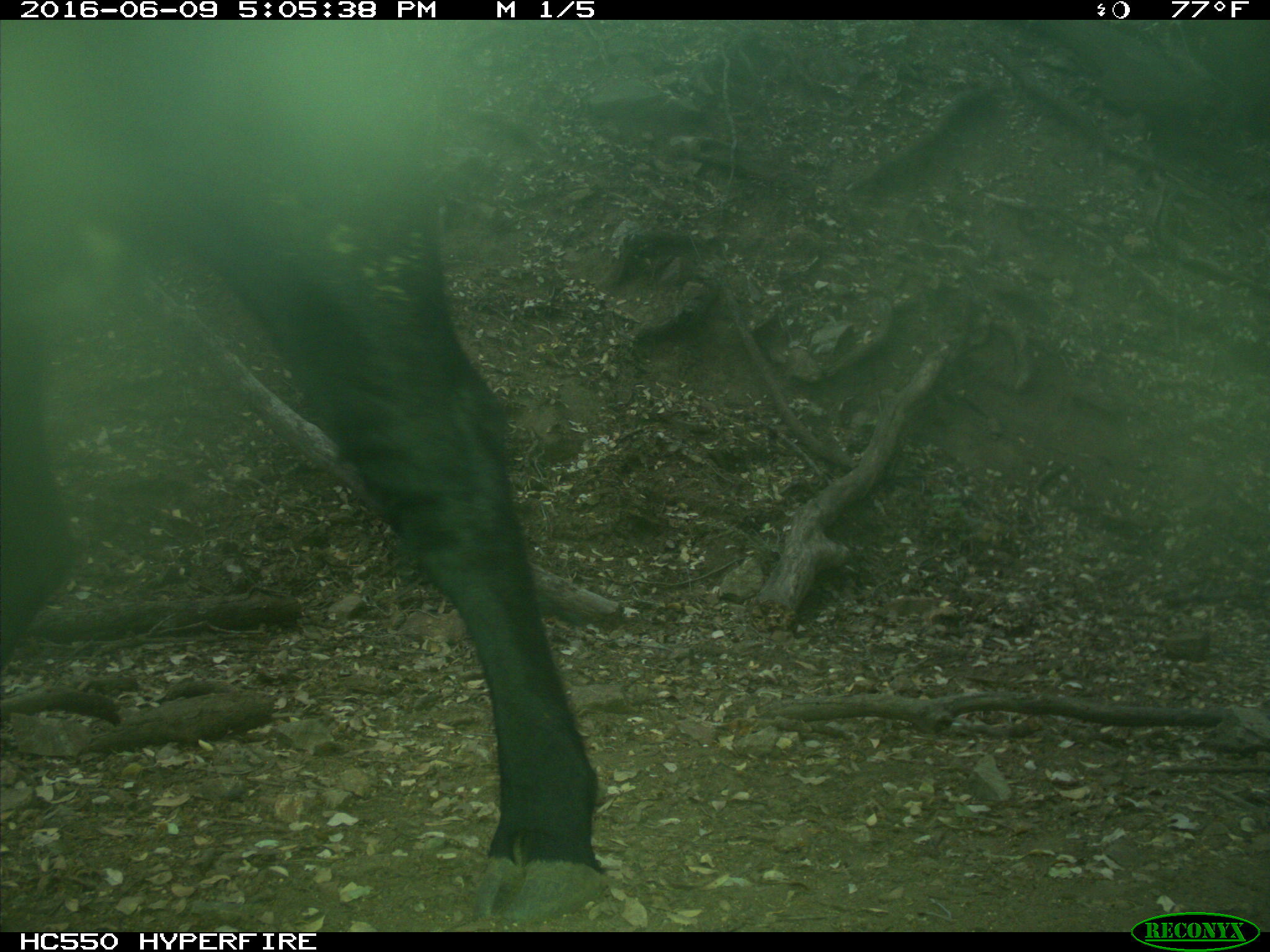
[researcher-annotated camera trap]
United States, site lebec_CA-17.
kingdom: Animalia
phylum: Chordata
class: Mammalia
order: Artiodactyla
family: Bovidae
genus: Bos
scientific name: Bos taurus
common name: domestic cow